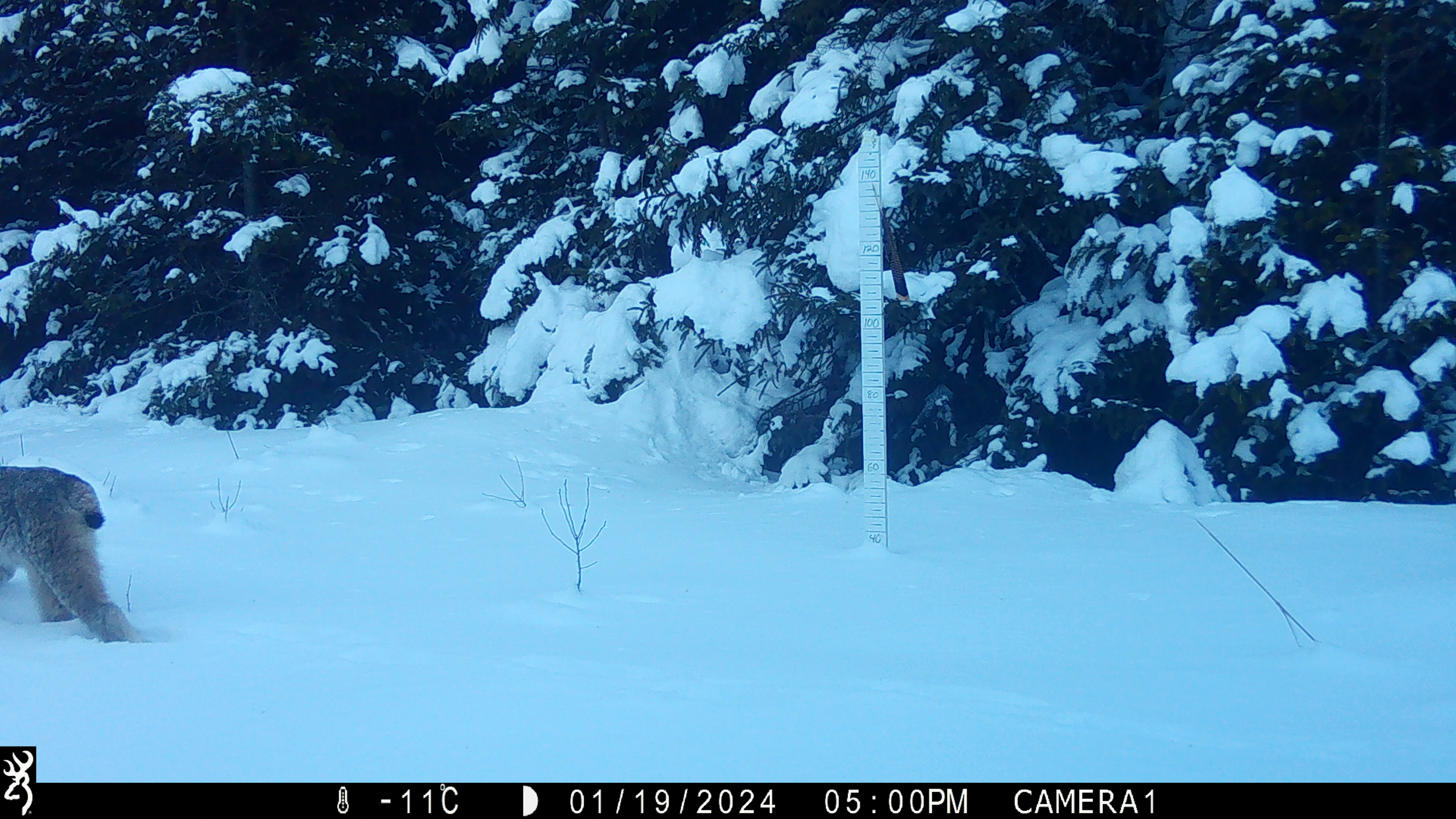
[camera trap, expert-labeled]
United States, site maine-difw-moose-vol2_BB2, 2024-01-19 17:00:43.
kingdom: Animalia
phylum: Chordata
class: Mammalia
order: Carnivora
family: Felidae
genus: Lynx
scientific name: Lynx canadensis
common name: canada lynx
Canada lynx (Lynx canadensis).